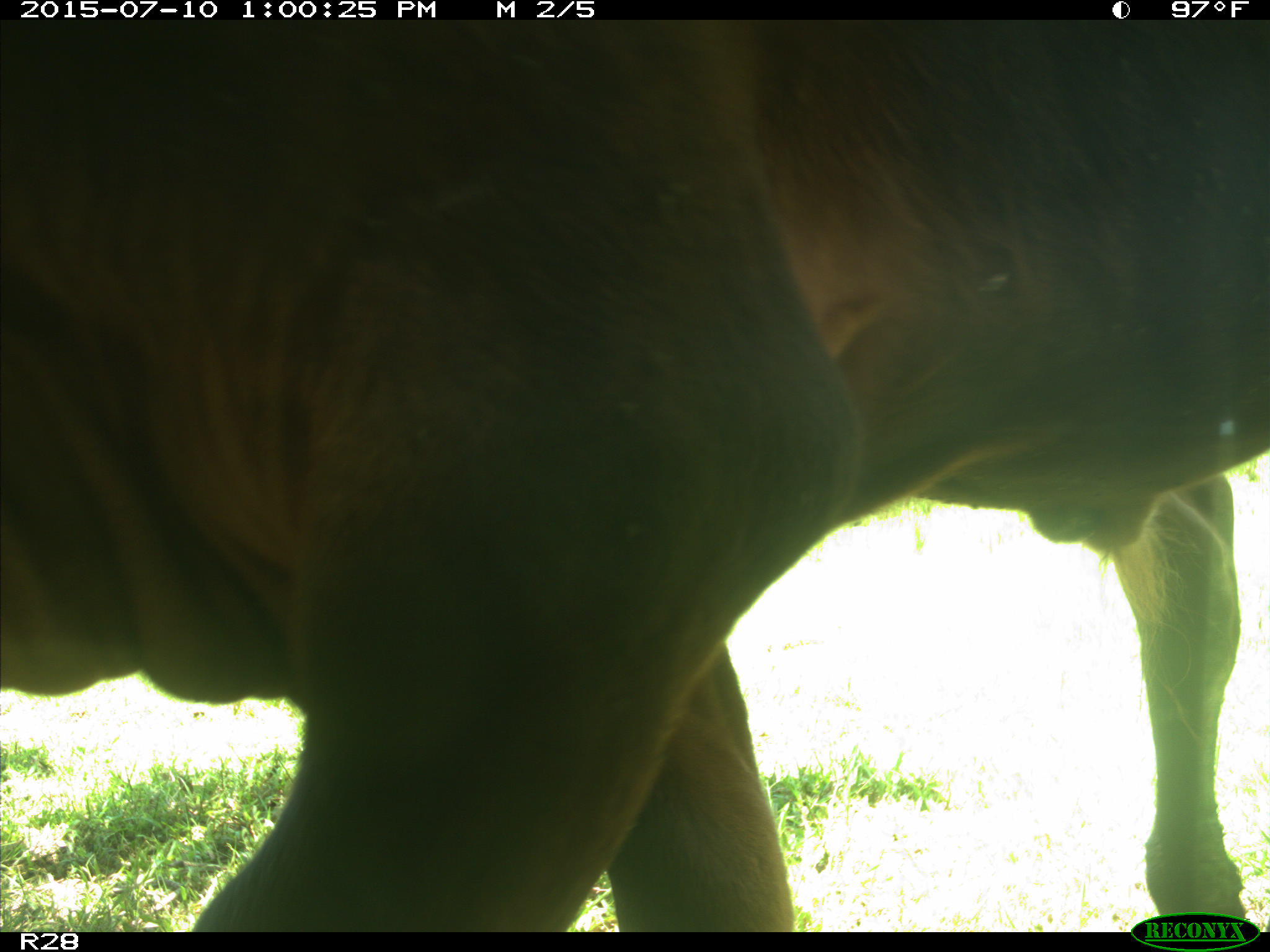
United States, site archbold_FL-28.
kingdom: Animalia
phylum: Chordata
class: Mammalia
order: Artiodactyla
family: Bovidae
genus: Bos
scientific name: Bos taurus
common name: domestic cow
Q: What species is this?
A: Bos taurus (domestic cow).